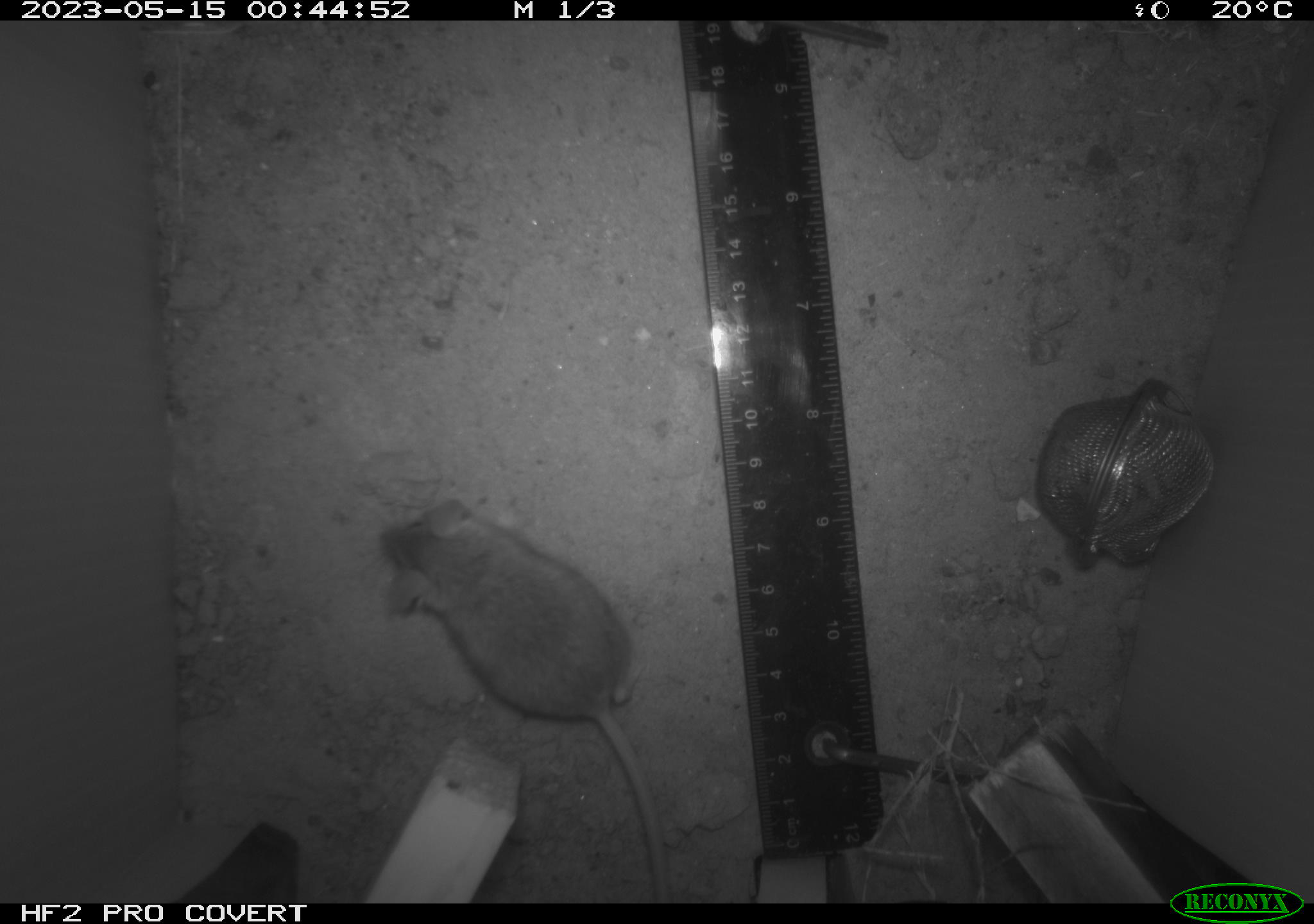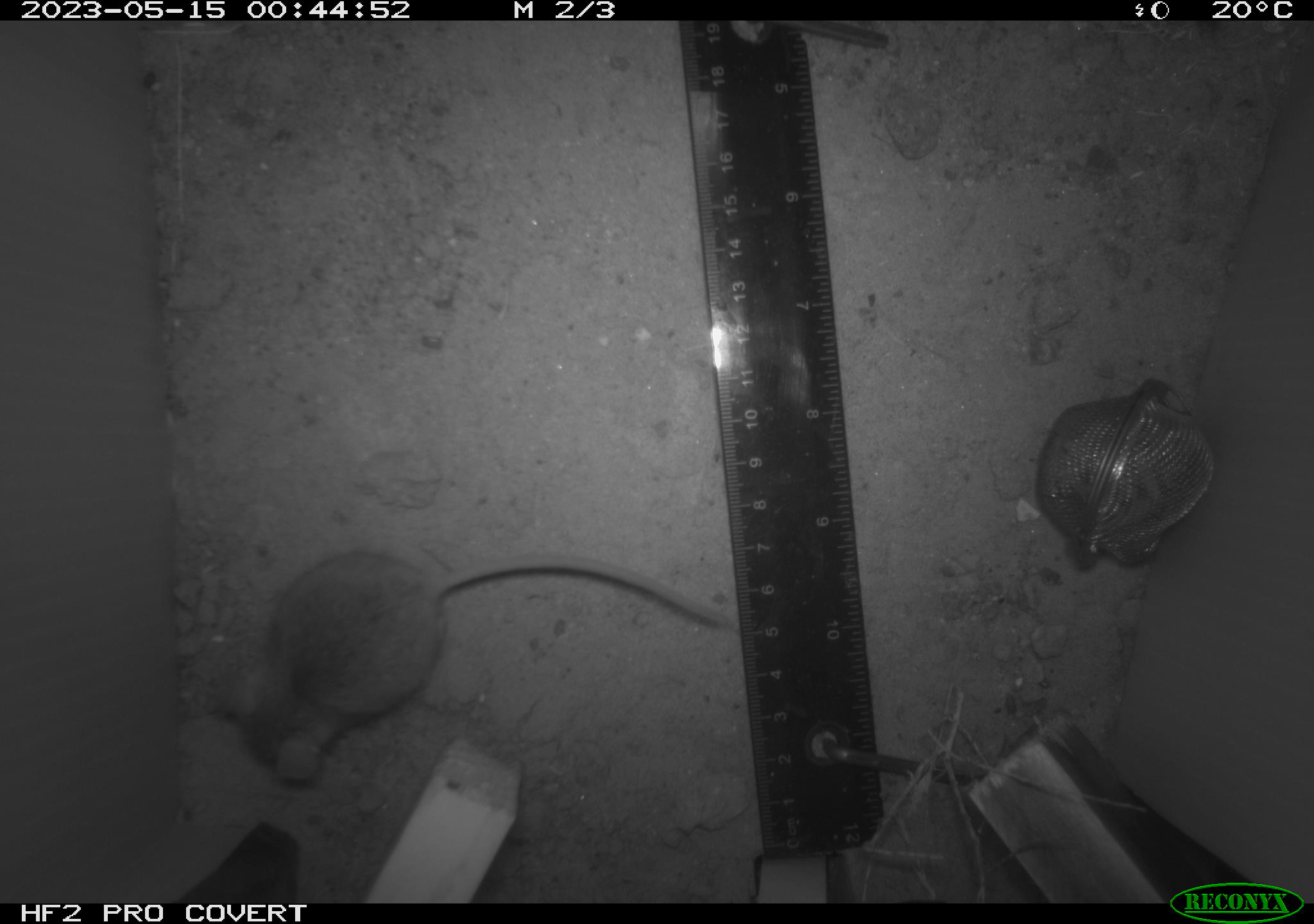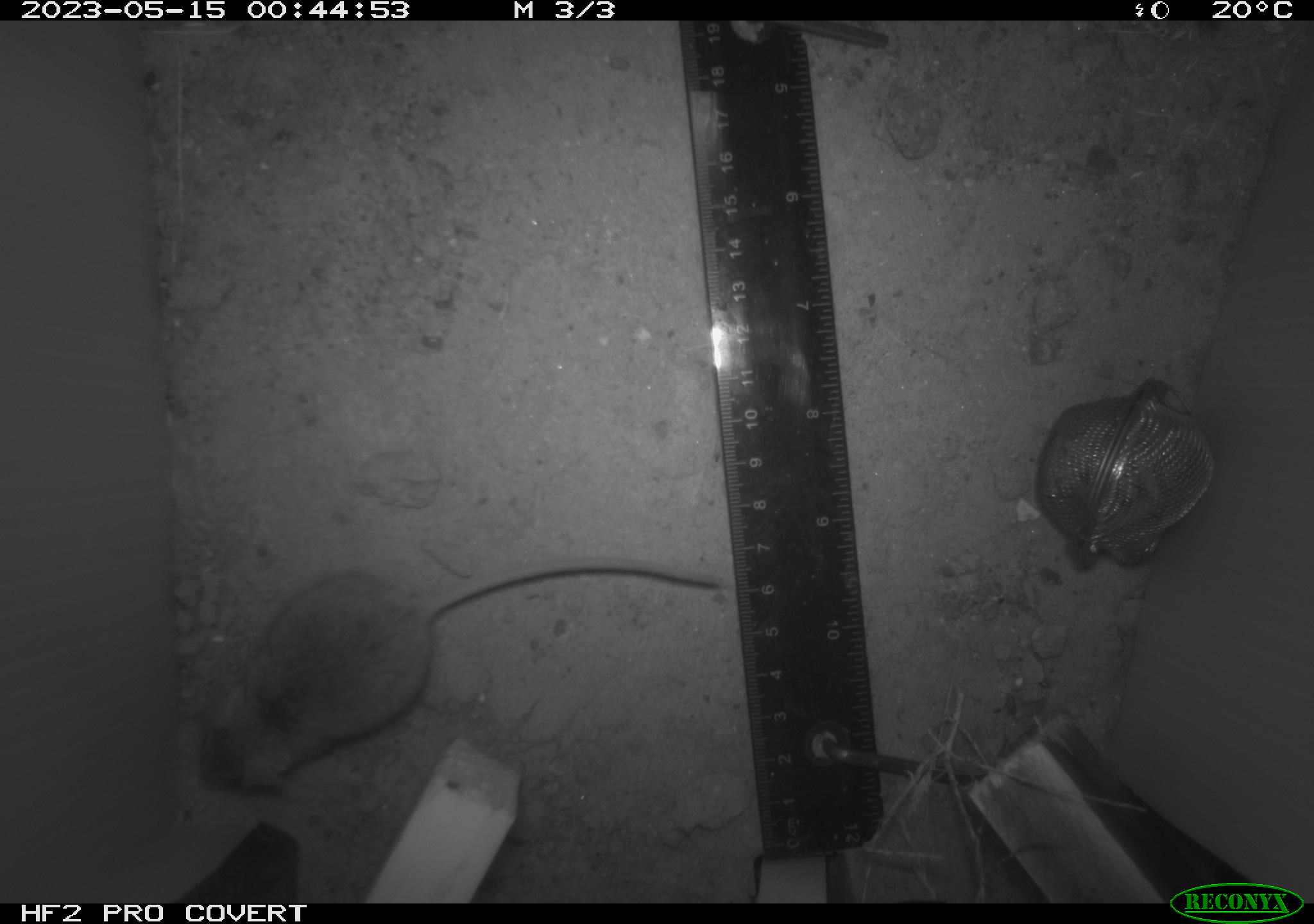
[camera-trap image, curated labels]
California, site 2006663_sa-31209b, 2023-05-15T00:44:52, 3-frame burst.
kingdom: Animalia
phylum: Chordata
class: Mammalia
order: Rodentia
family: Cricetidae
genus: Peromyscus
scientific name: Peromyscus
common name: deer mice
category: peromyscus species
Peromyscus species (deer mice) (Peromyscus).